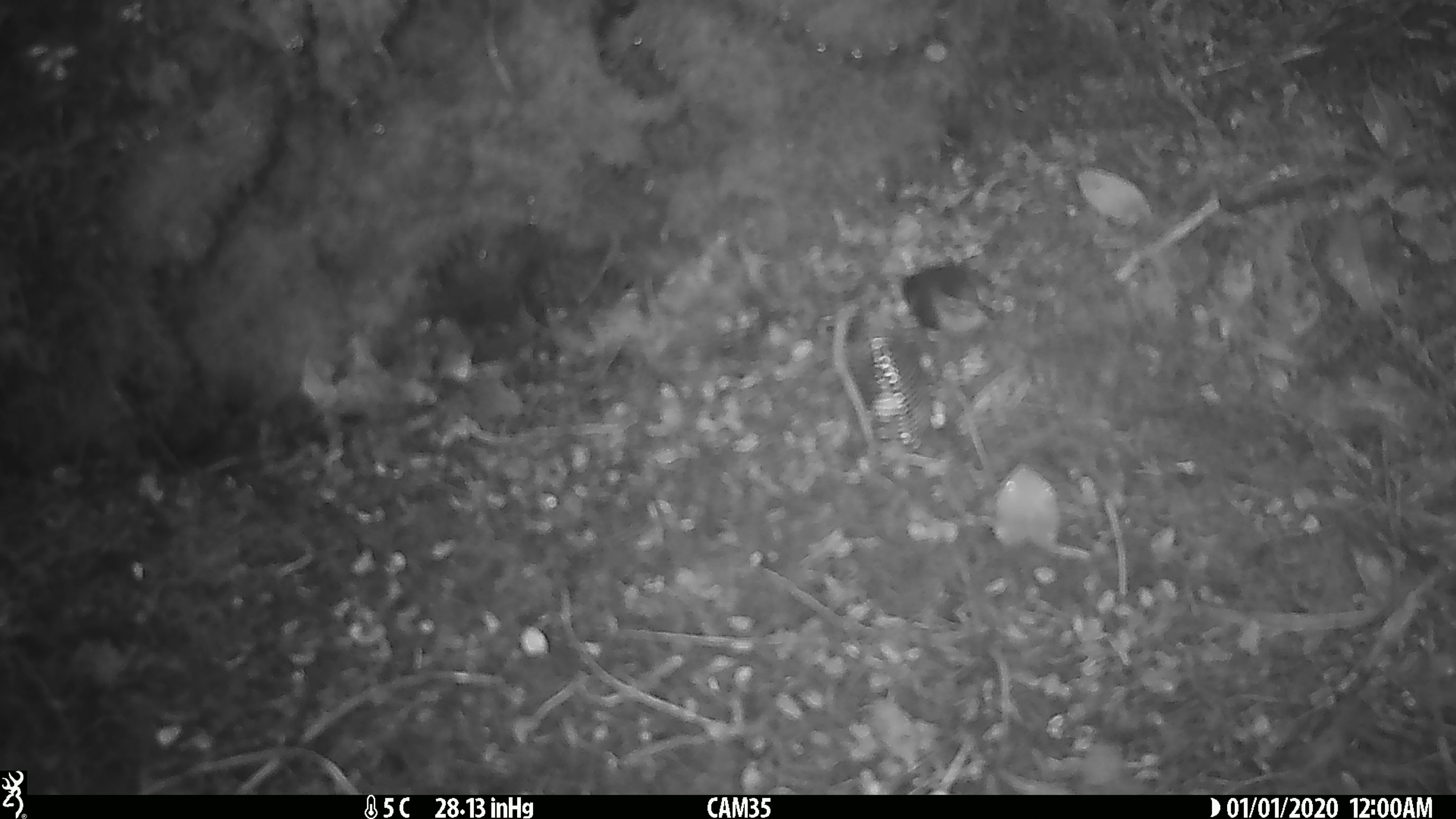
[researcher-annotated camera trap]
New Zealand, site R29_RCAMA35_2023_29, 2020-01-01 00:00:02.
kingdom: Animalia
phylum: Chordata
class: Aves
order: Passeriformes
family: Acanthisittidae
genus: Acanthisitta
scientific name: Acanthisitta chloris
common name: rifleman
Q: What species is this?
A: Rifleman (Acanthisitta chloris).